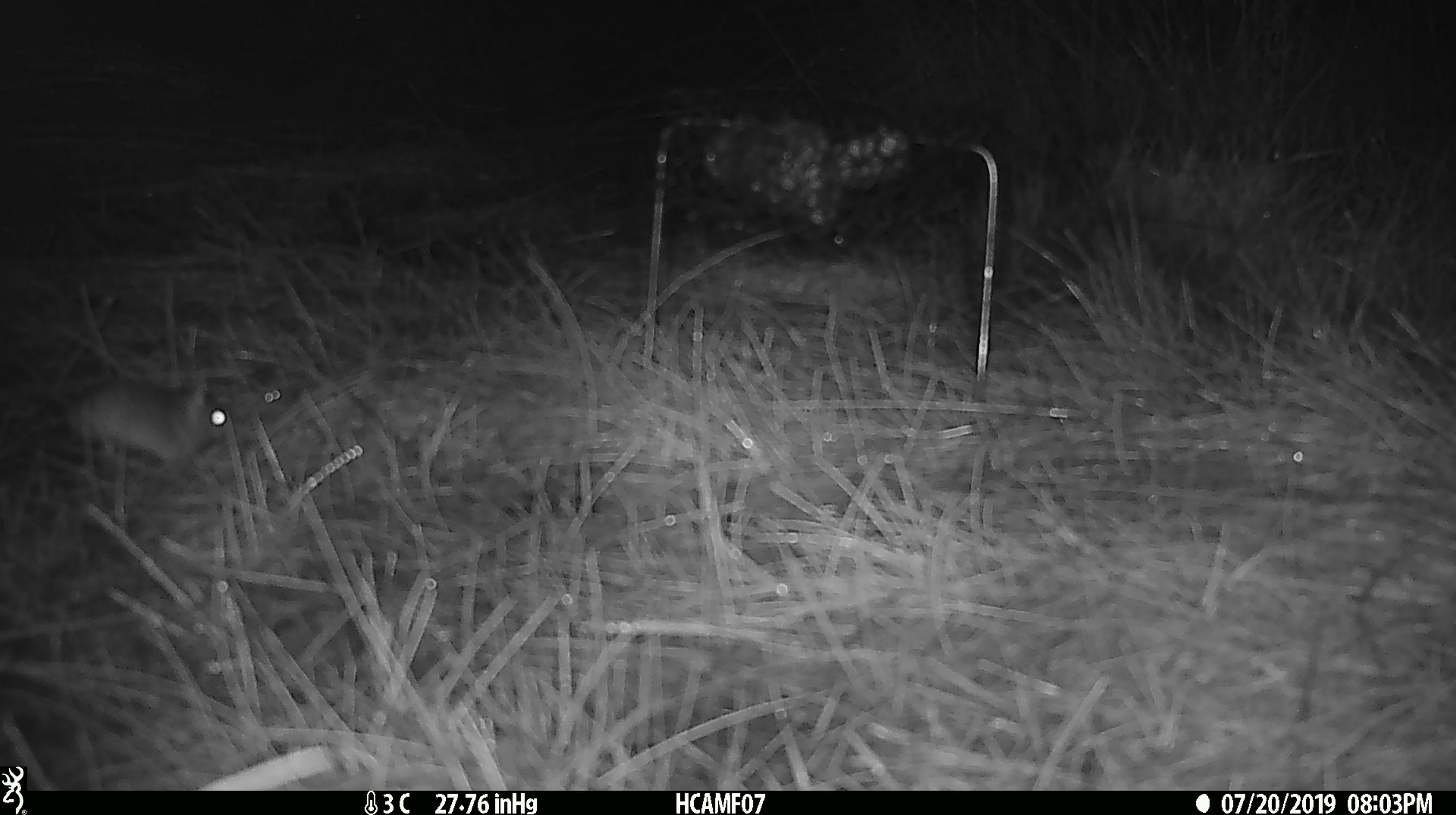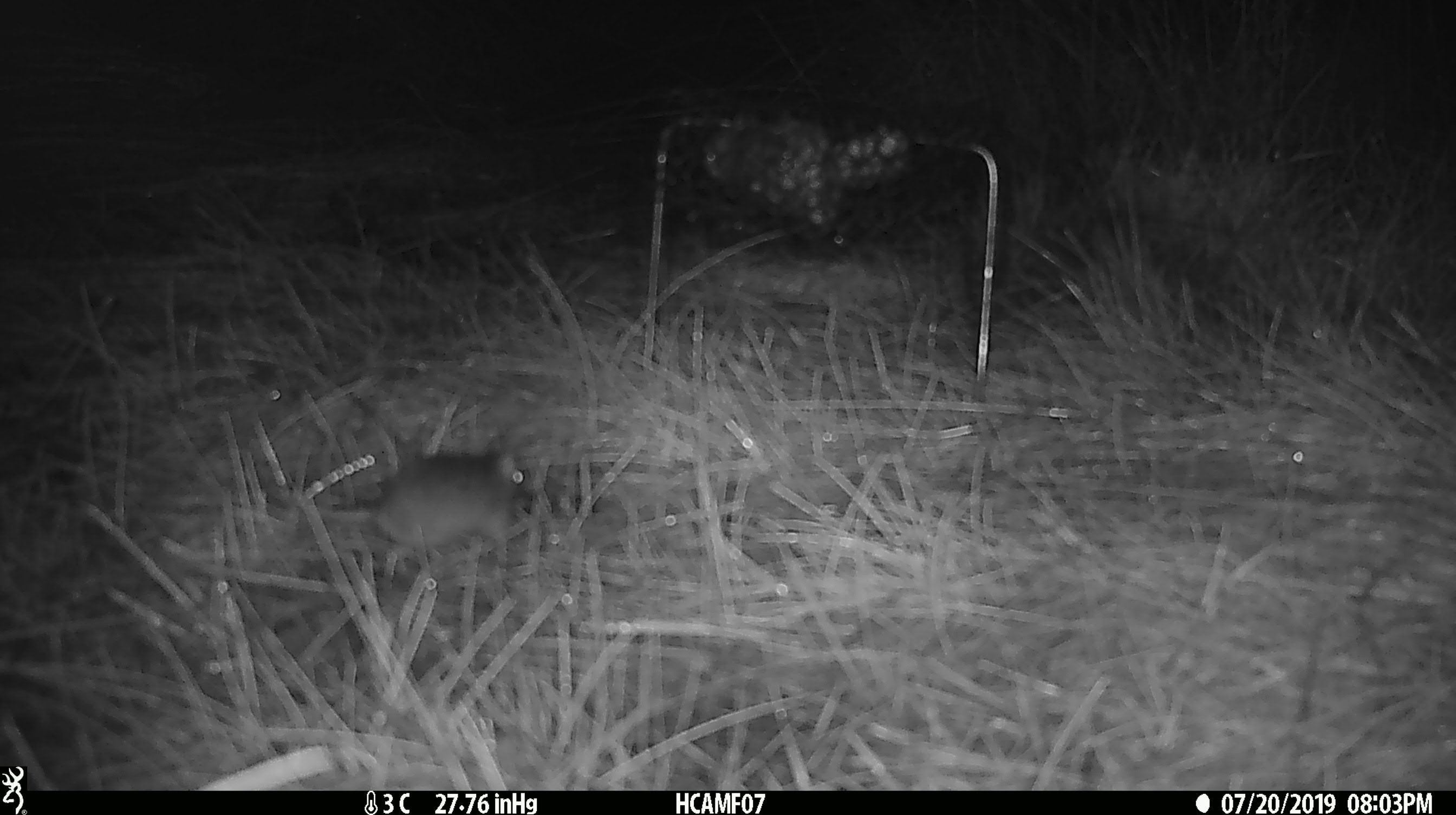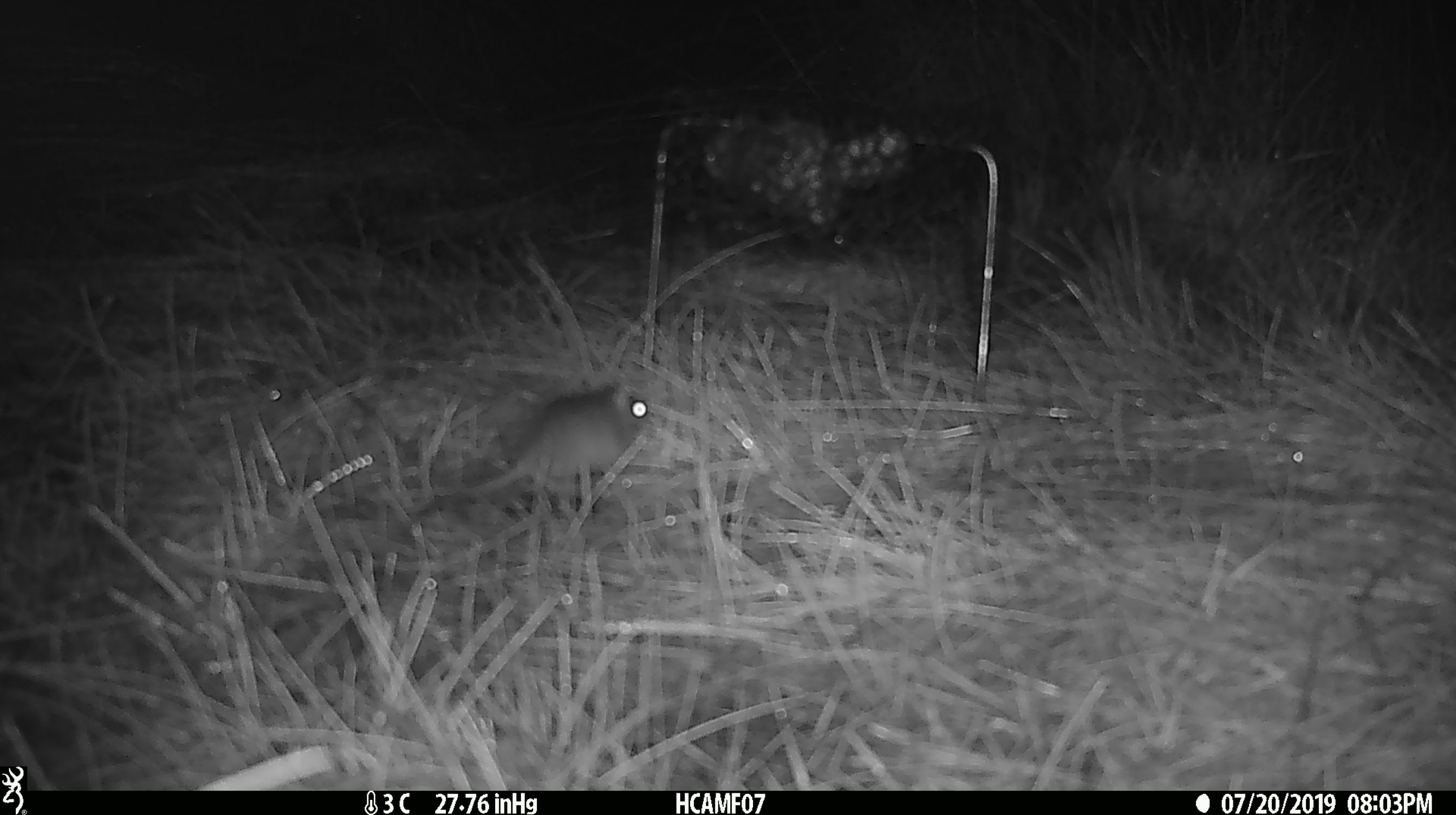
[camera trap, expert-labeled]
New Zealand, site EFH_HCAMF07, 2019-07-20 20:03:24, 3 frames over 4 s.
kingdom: Animalia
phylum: Chordata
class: Mammalia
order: Rodentia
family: Muridae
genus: Mus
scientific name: Mus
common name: mouse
Mouse (Mus).